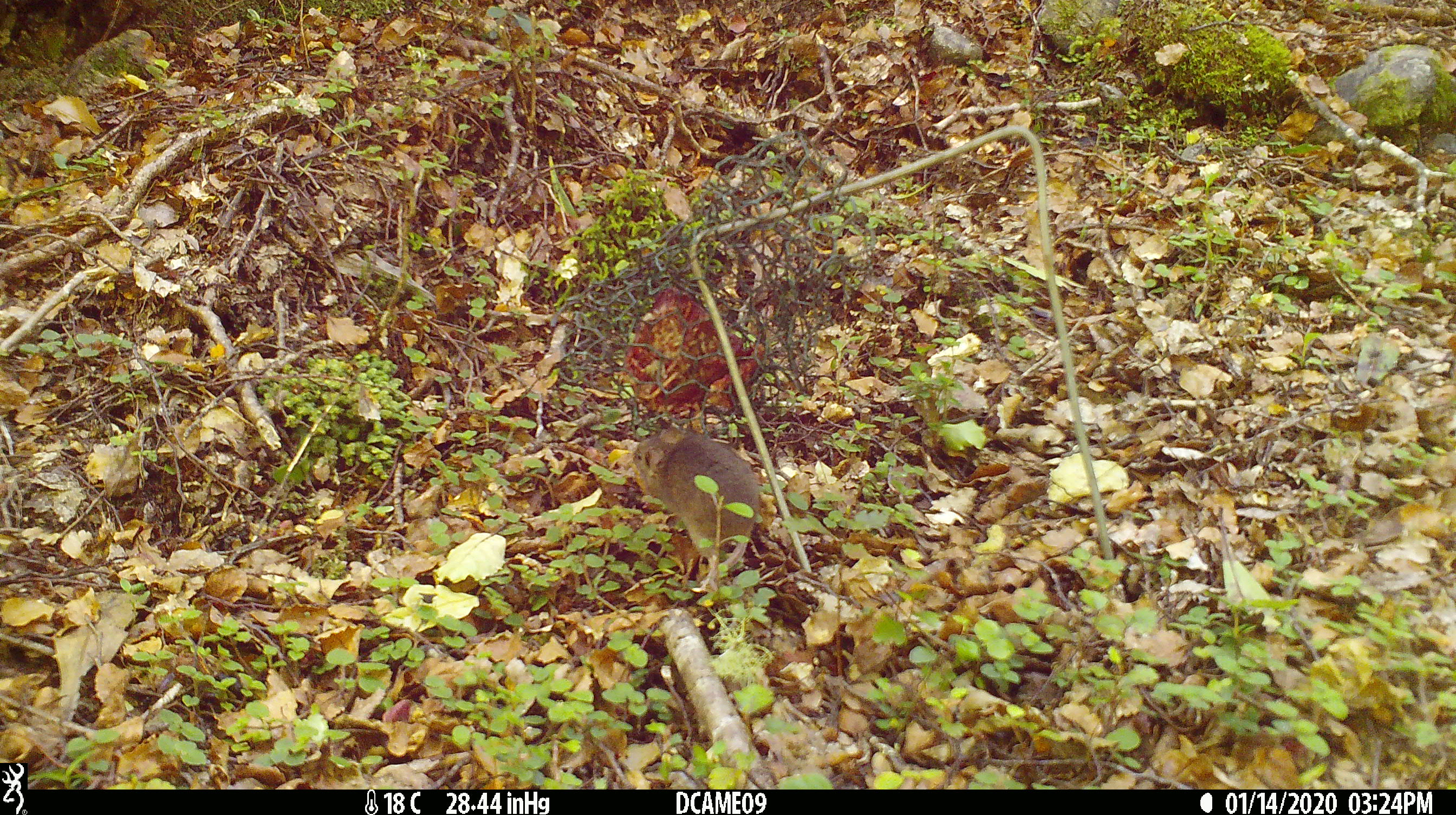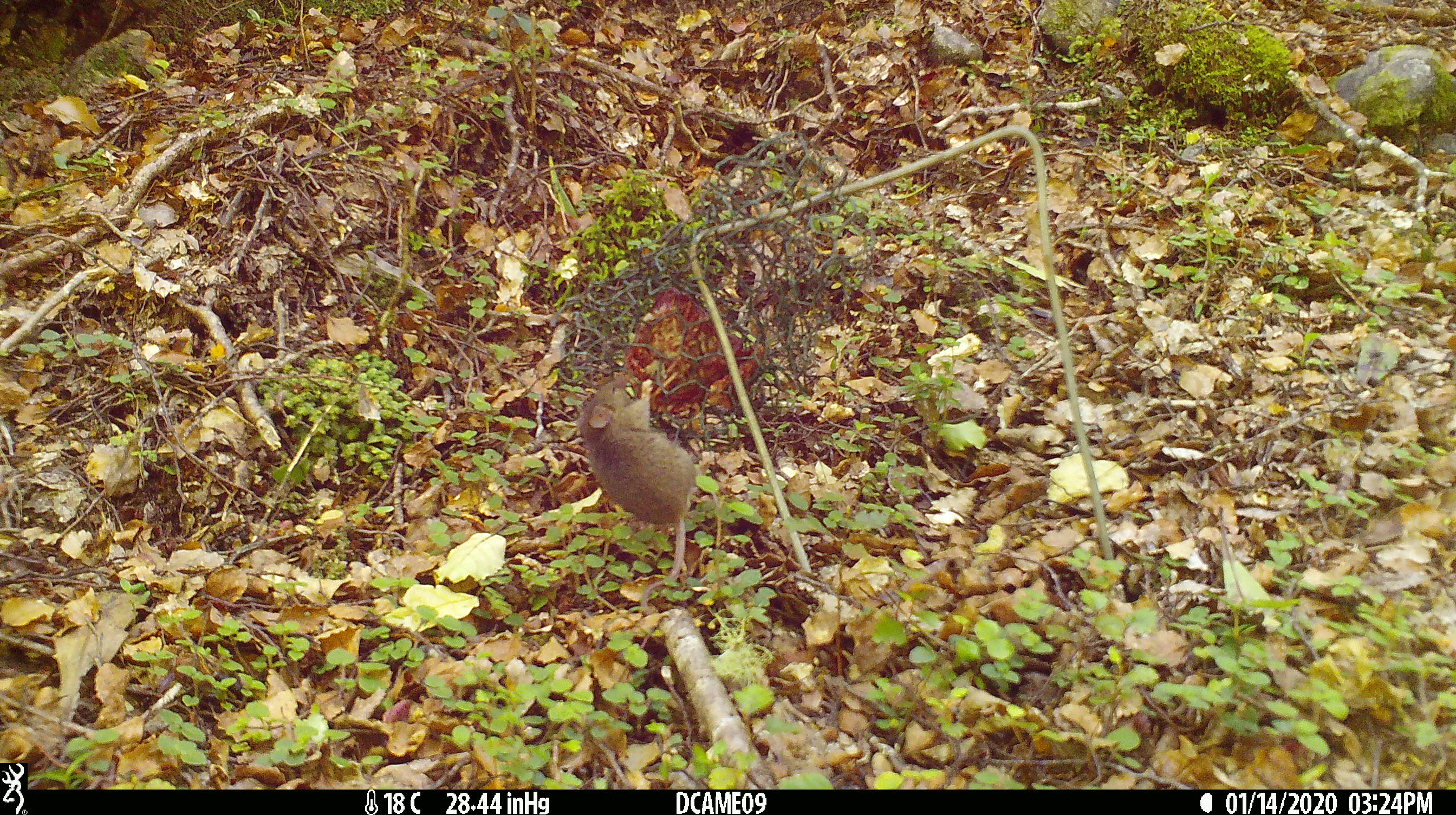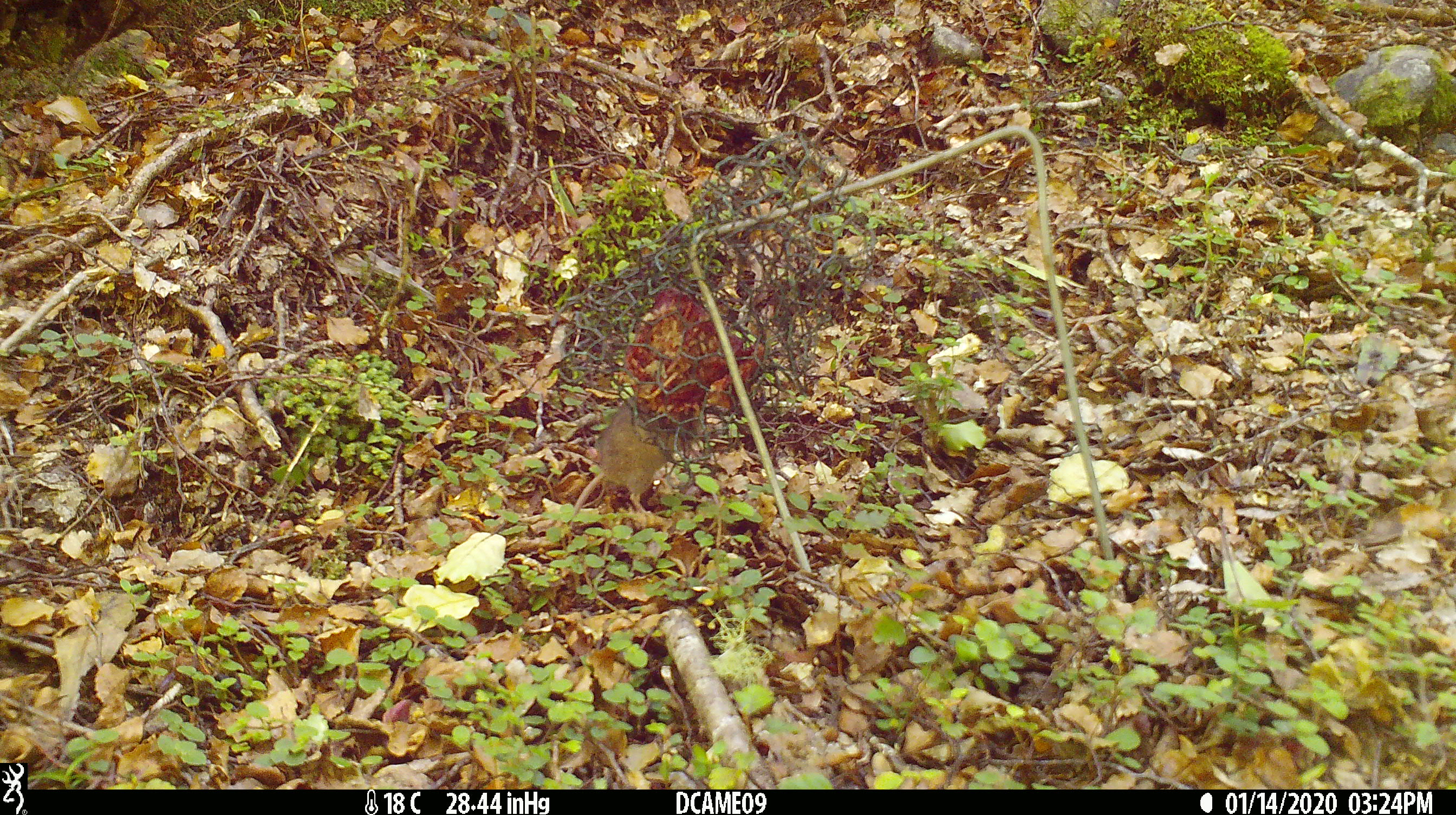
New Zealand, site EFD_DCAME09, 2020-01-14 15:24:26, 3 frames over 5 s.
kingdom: Animalia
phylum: Chordata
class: Mammalia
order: Rodentia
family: Muridae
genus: Mus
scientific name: Mus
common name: mouse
Mouse (Mus).